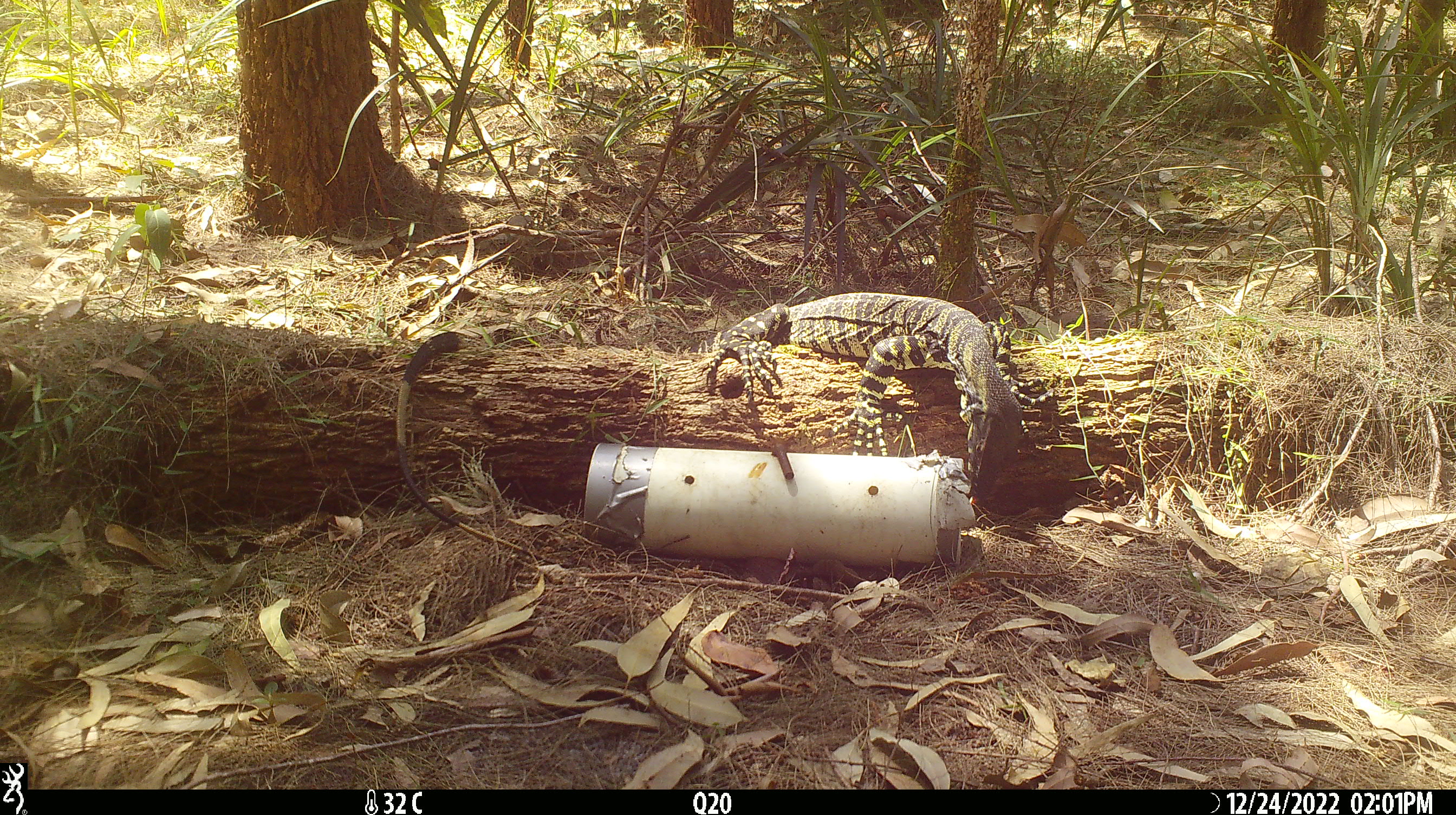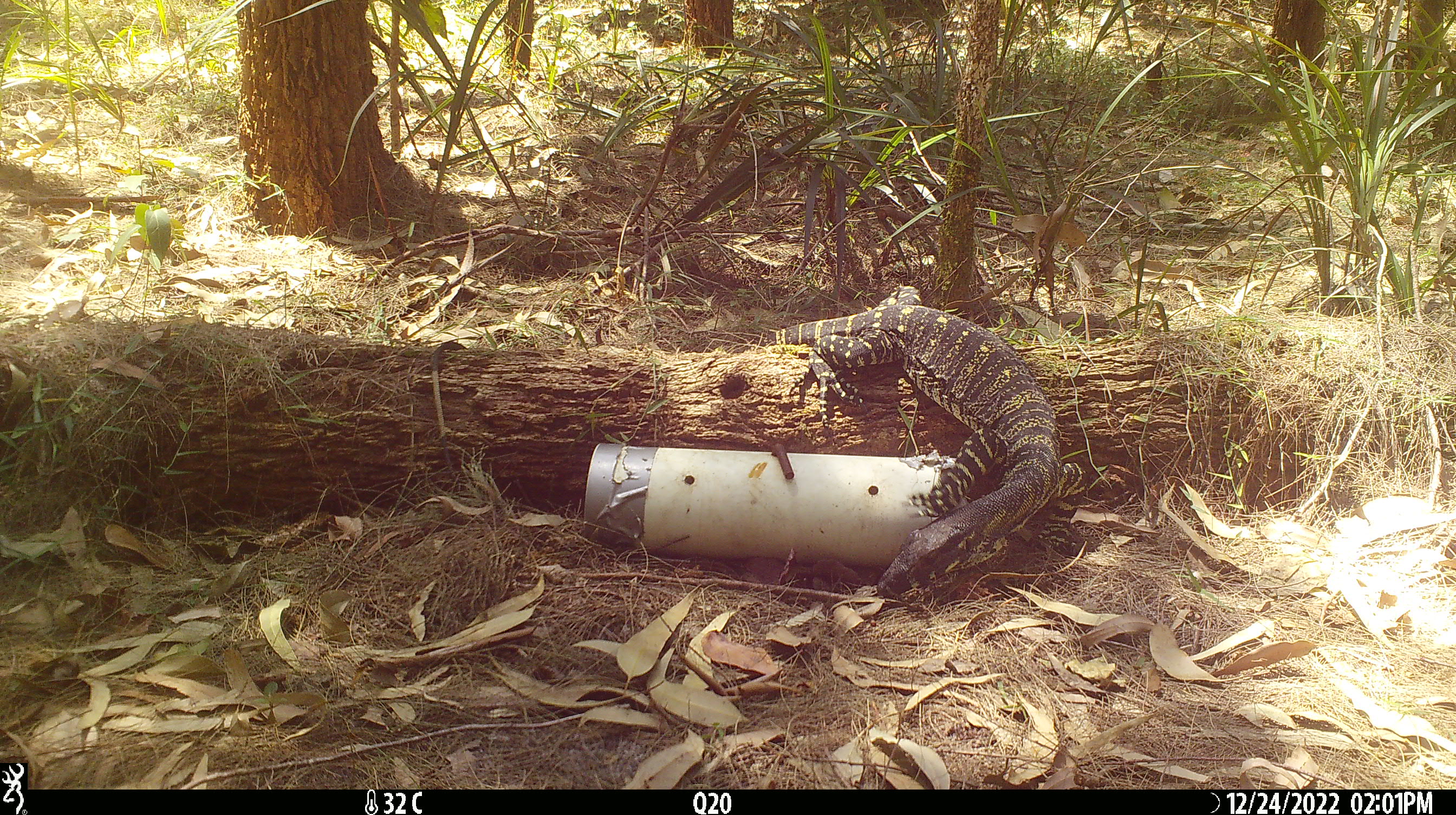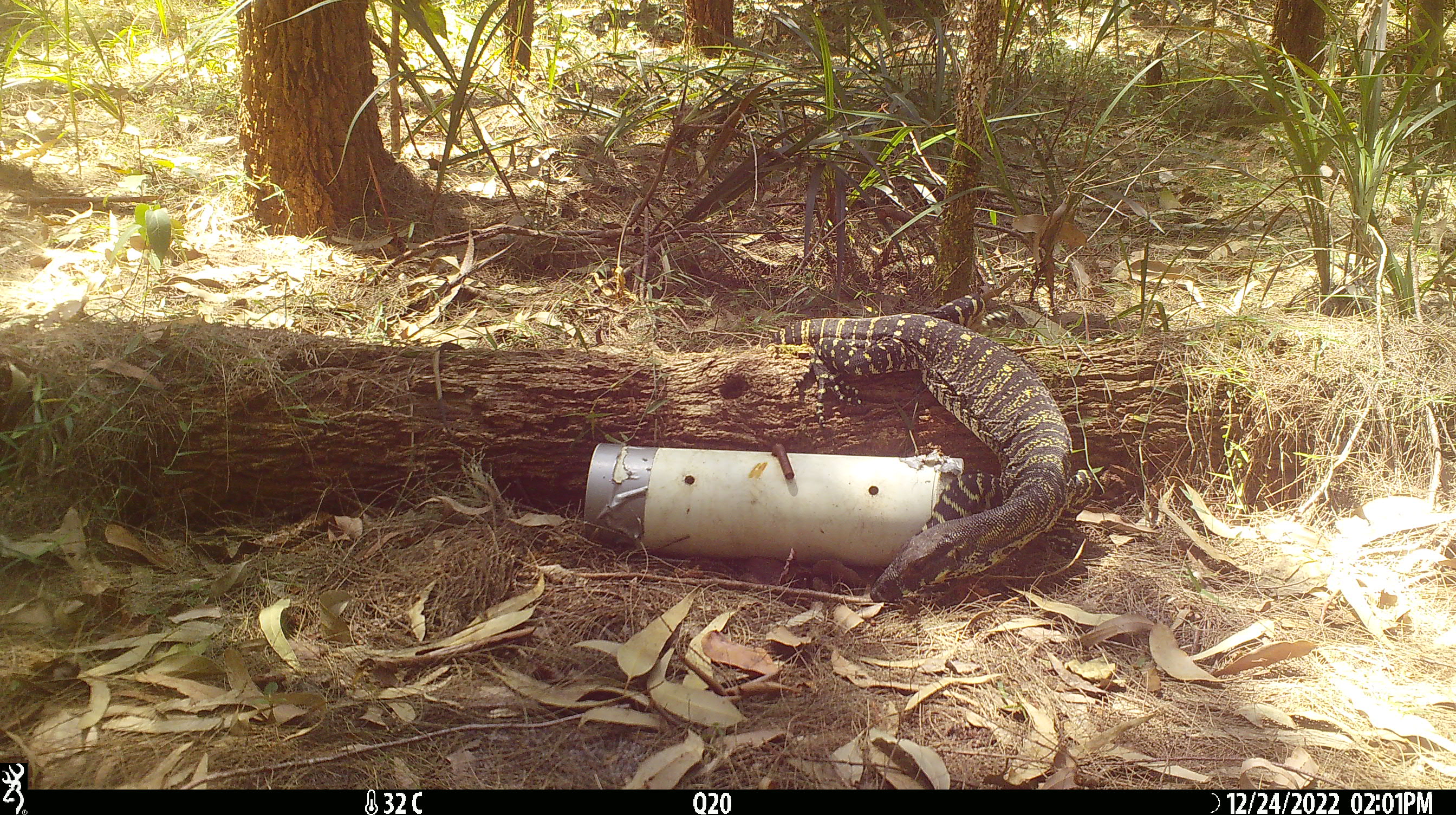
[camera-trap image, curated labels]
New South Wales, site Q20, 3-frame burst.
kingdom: Animalia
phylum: Chordata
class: Reptilia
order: Squamata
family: Varanidae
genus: Varanus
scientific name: Varanus varius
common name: lace monitor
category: goanna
Goanna (lace monitor) (Varanus varius).